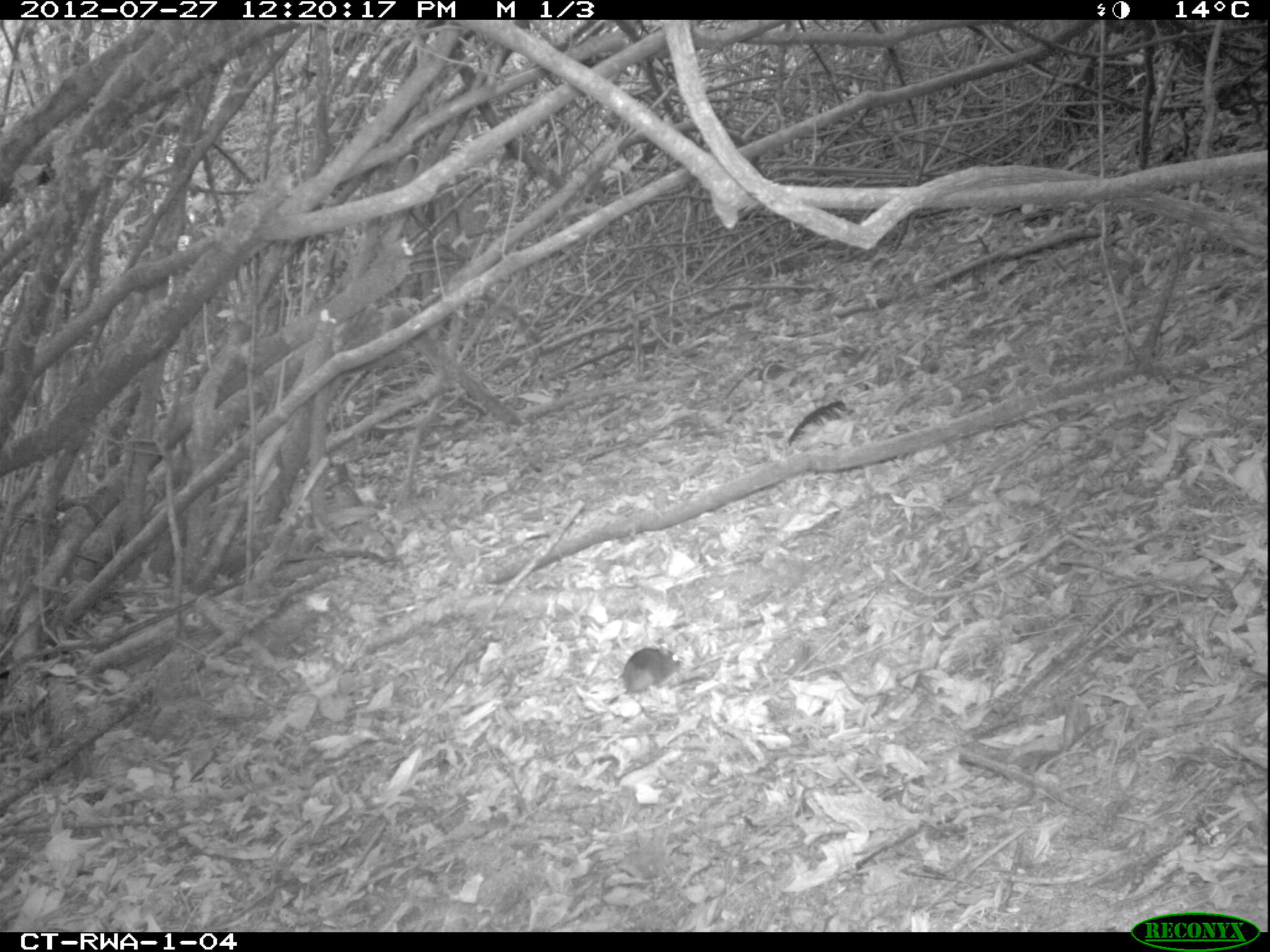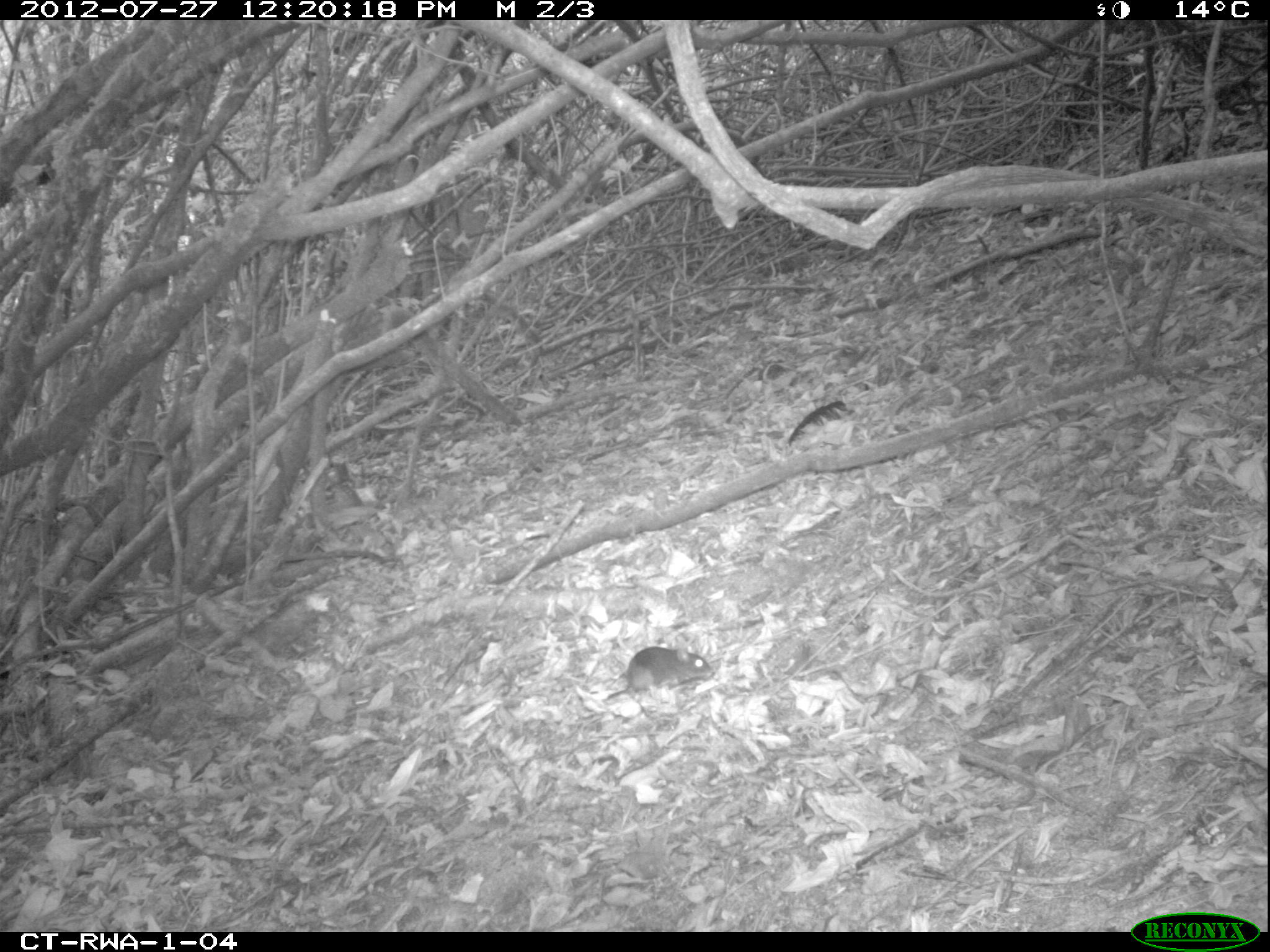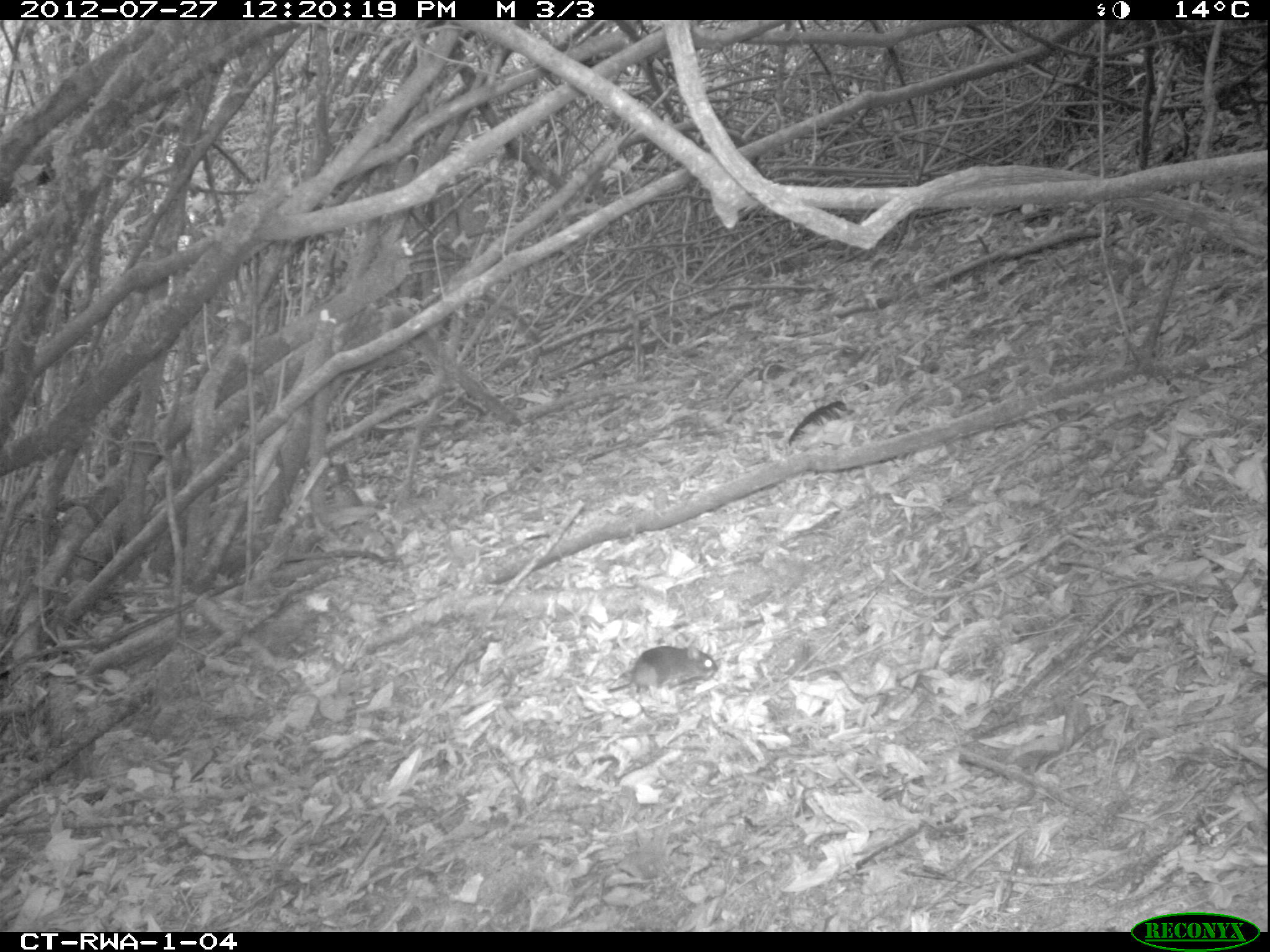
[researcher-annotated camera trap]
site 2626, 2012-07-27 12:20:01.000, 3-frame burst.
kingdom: Animalia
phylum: Chordata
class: Mammalia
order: Rodentia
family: Muridae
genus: Hybomys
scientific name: Hybomys univittatus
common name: one-striped forest mouse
Hybomys univittatus (one-striped forest mouse), count 1.